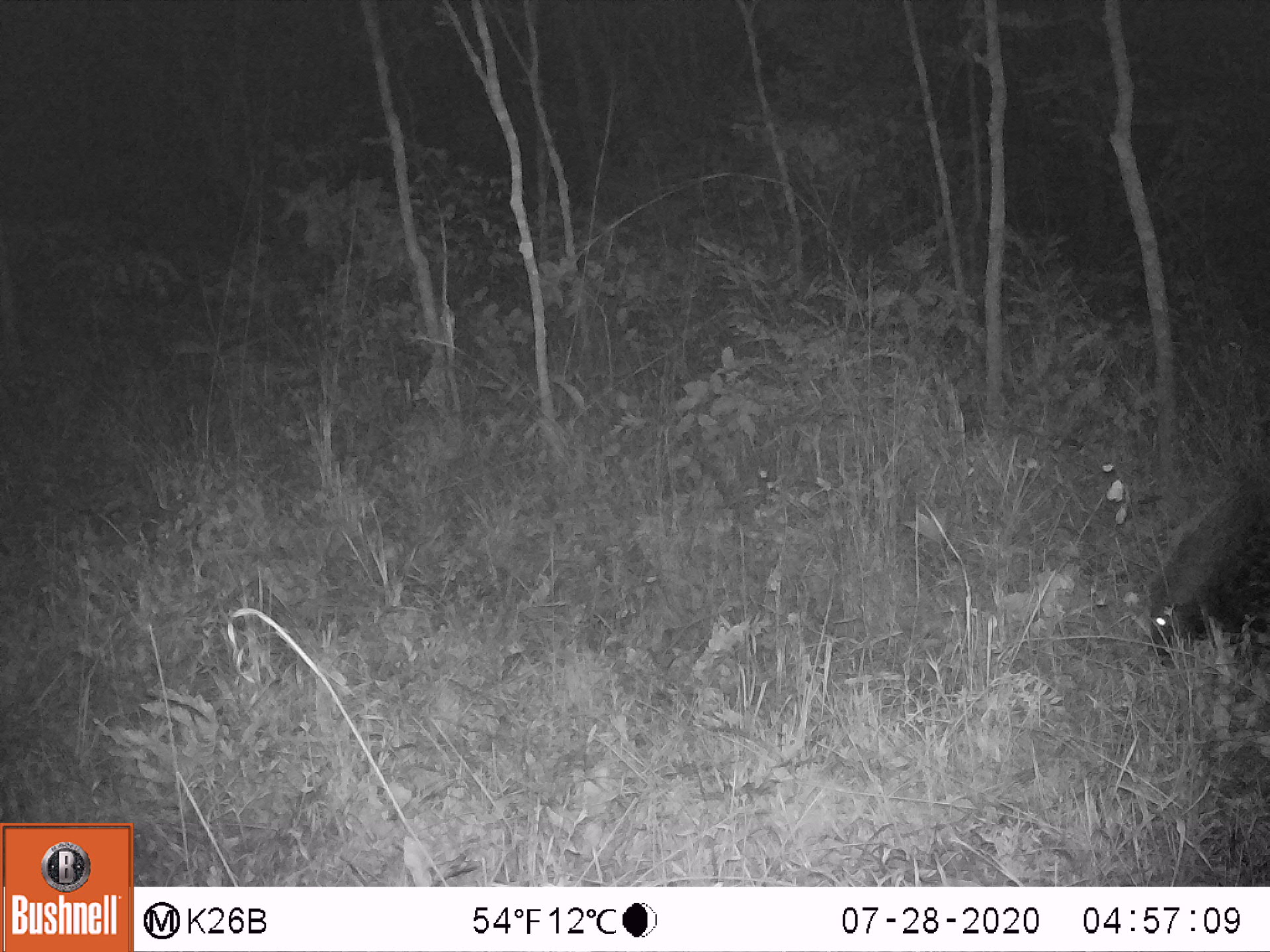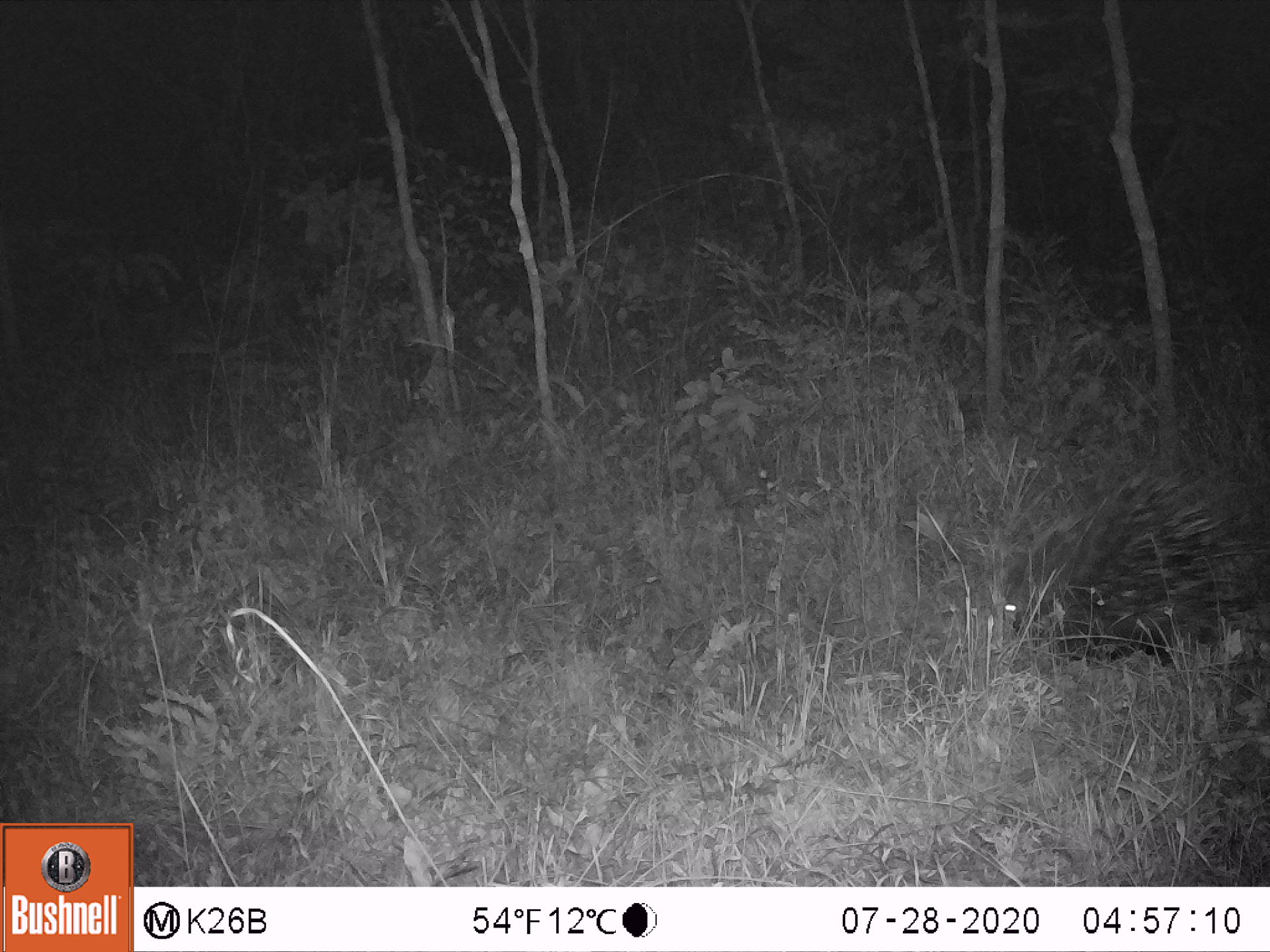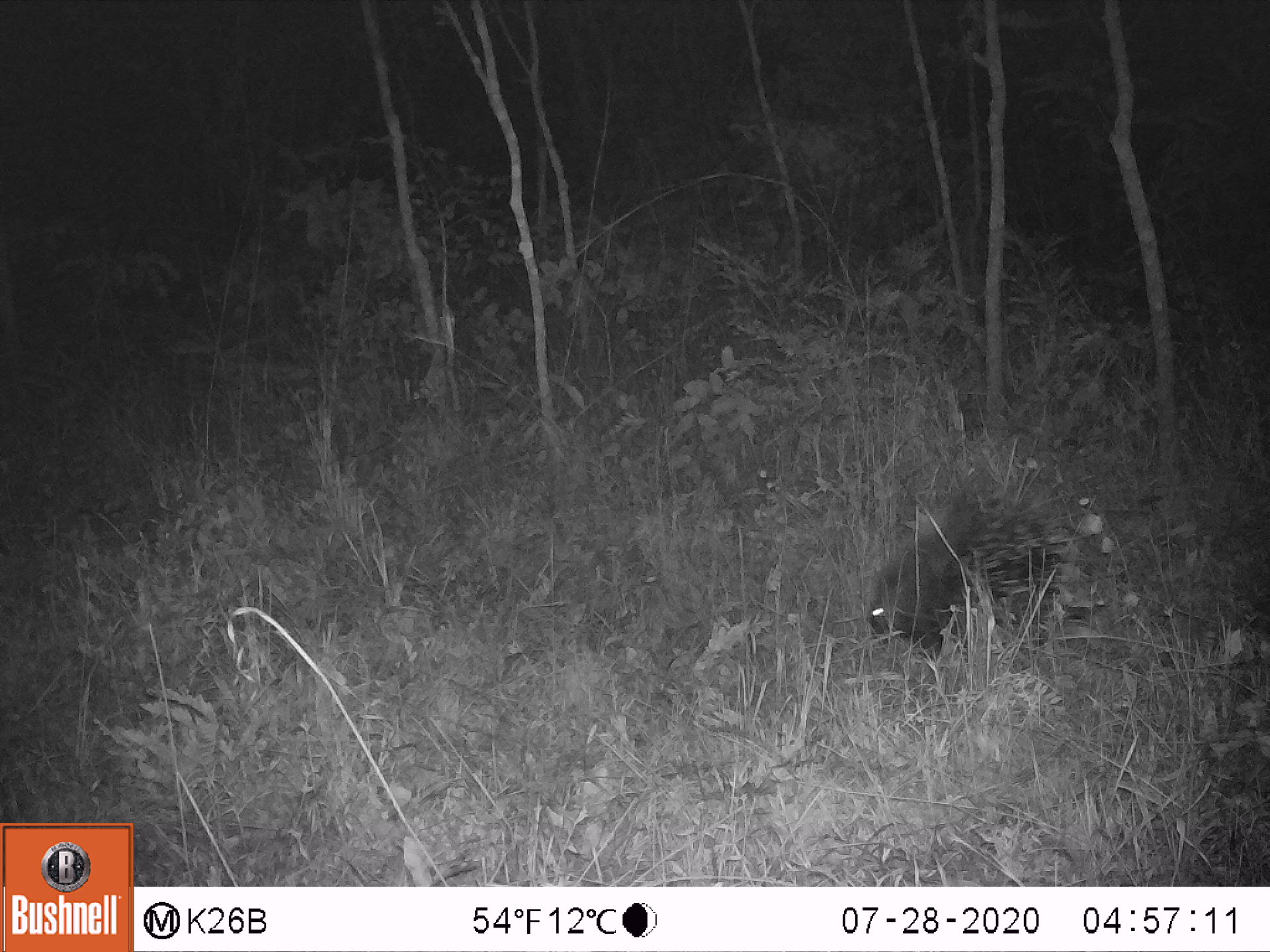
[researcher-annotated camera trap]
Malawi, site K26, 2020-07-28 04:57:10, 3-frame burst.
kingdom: Animalia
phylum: Chordata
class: Mammalia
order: Rodentia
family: Hystricidae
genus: Hystrix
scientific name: Hystrix africaeaustralis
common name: cape porcupine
Cape porcupine (Hystrix africaeaustralis), count 1.